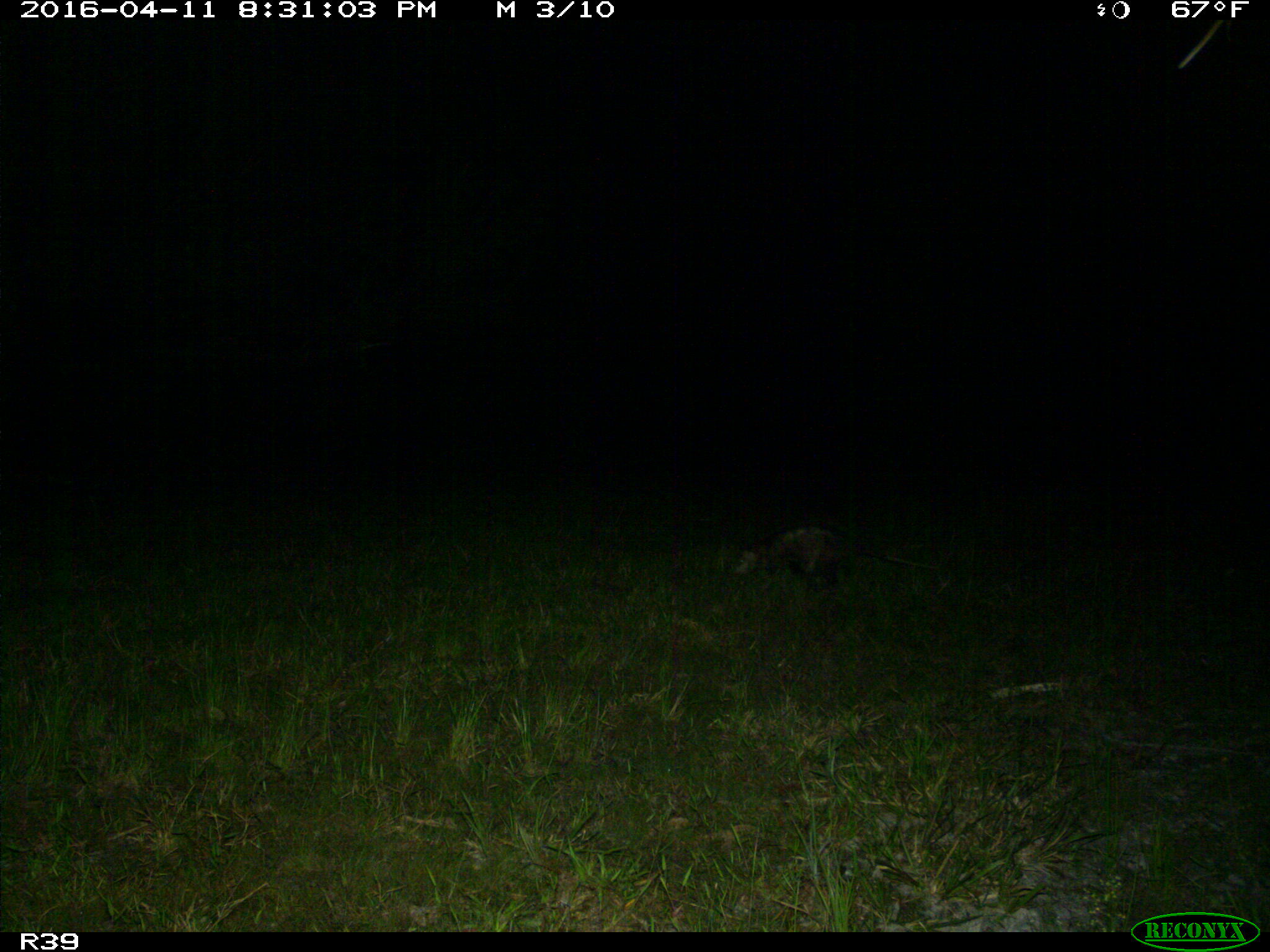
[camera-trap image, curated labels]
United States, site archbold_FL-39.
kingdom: Animalia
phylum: Chordata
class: Mammalia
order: Cingulata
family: Dasypodidae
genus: Dasypus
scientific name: Dasypus novemcinctus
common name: nine-banded armadillo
Dasypus novemcinctus (nine-banded armadillo).